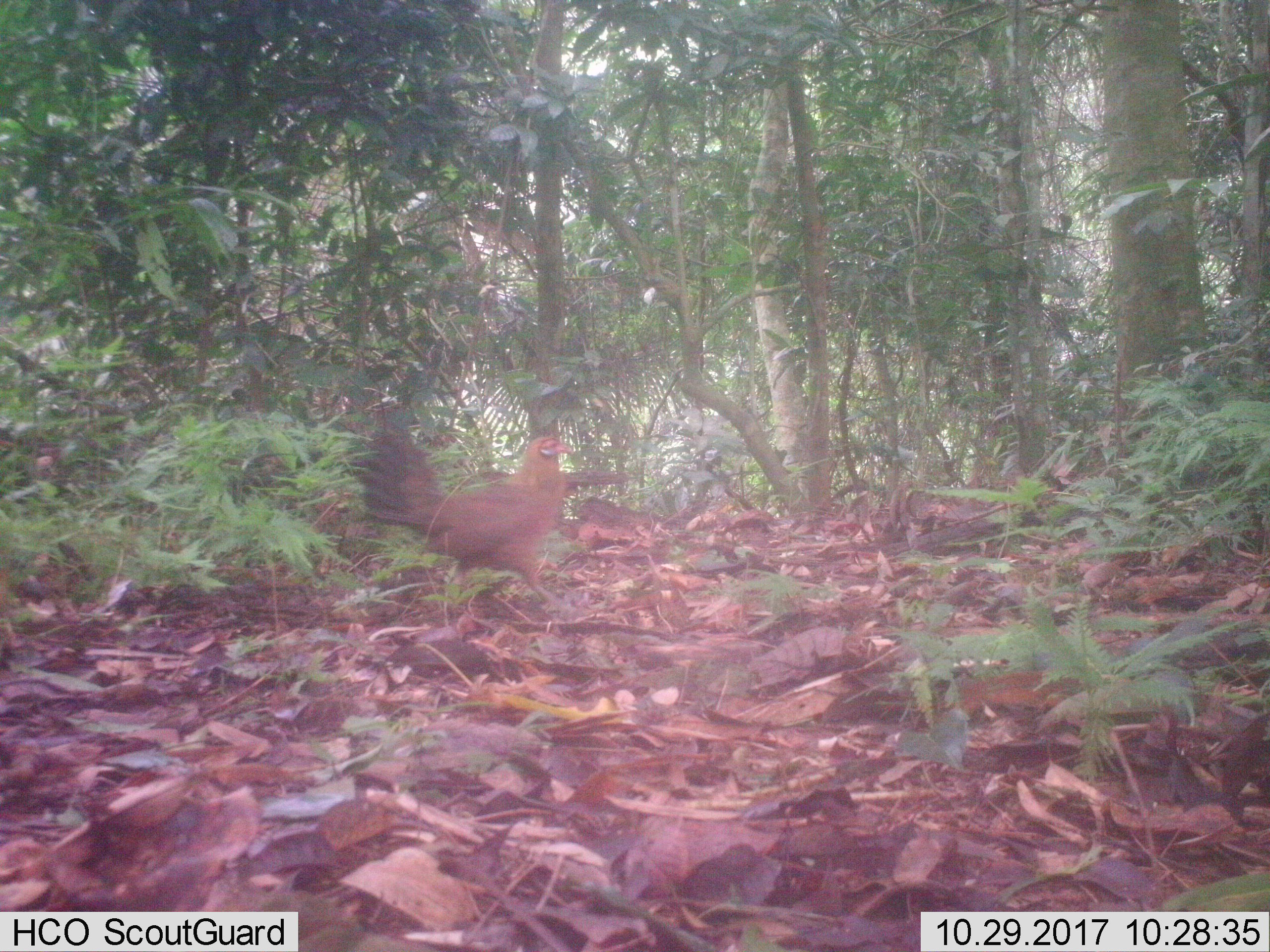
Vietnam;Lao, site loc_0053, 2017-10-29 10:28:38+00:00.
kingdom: Animalia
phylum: Chordata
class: Aves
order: Galliformes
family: Phasianidae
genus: Gallus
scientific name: Gallus gallus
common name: red junglefowl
Red junglefowl (Gallus gallus). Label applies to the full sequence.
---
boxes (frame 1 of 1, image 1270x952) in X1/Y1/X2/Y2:
red junglefowl: 354/420/574/599